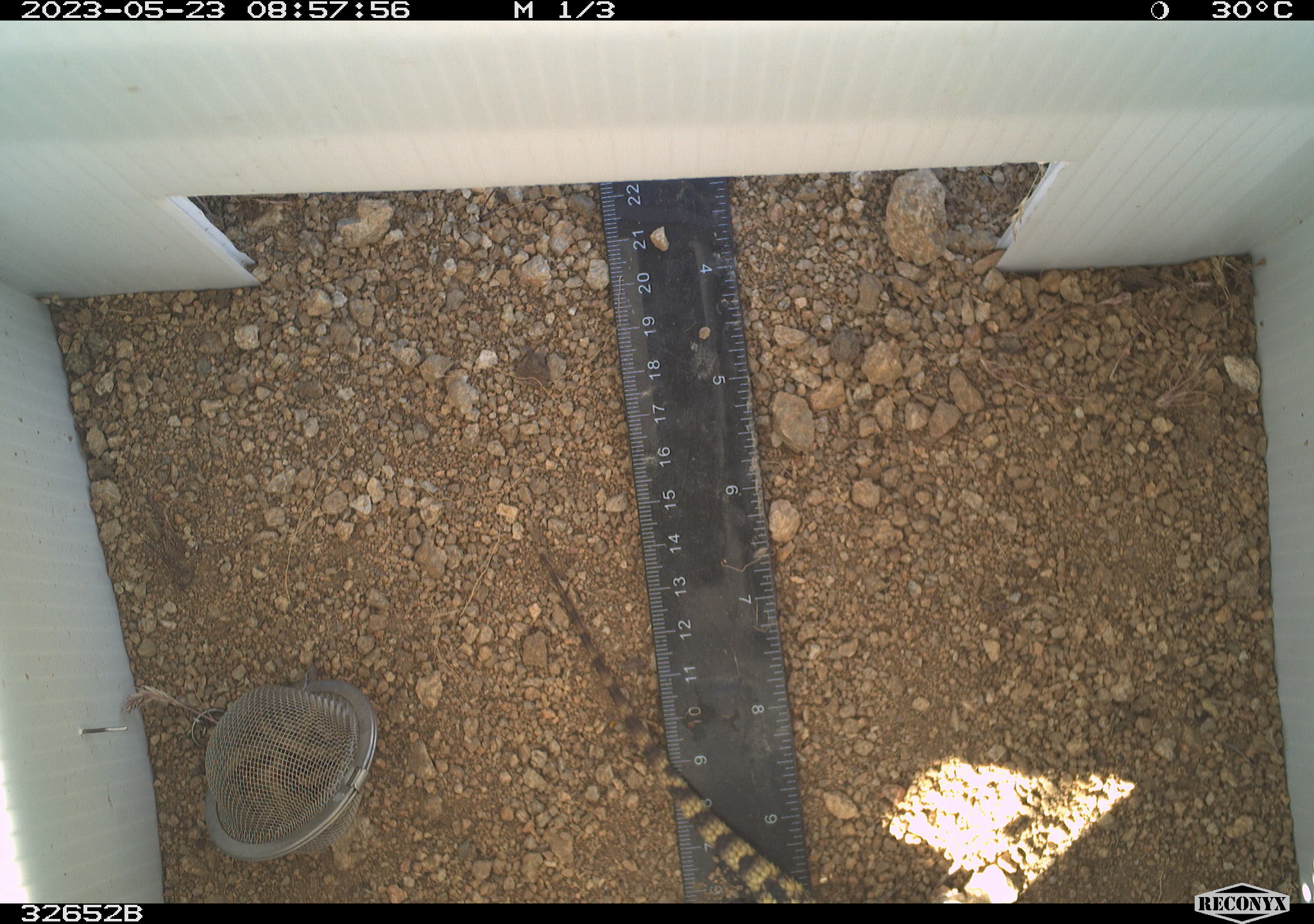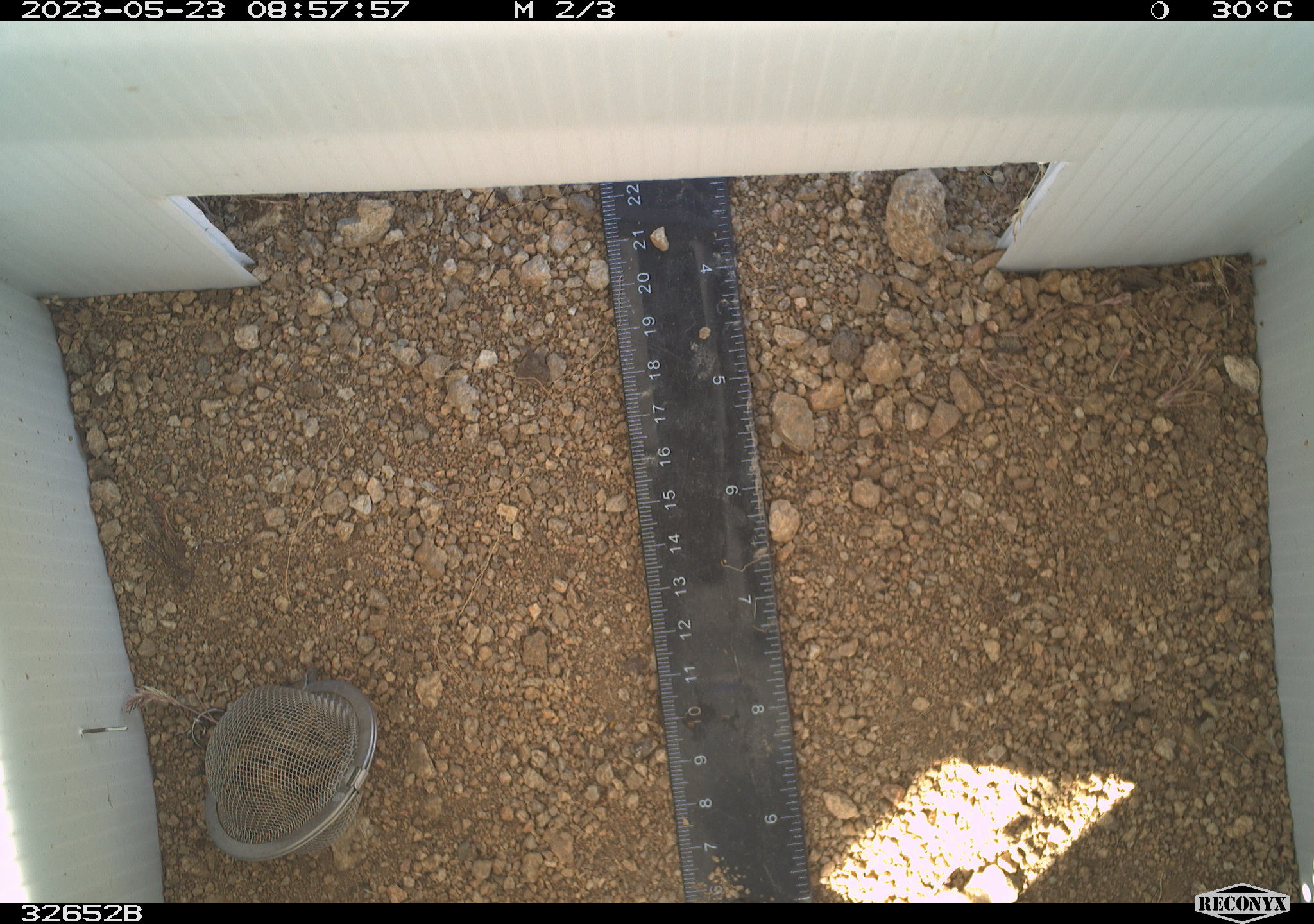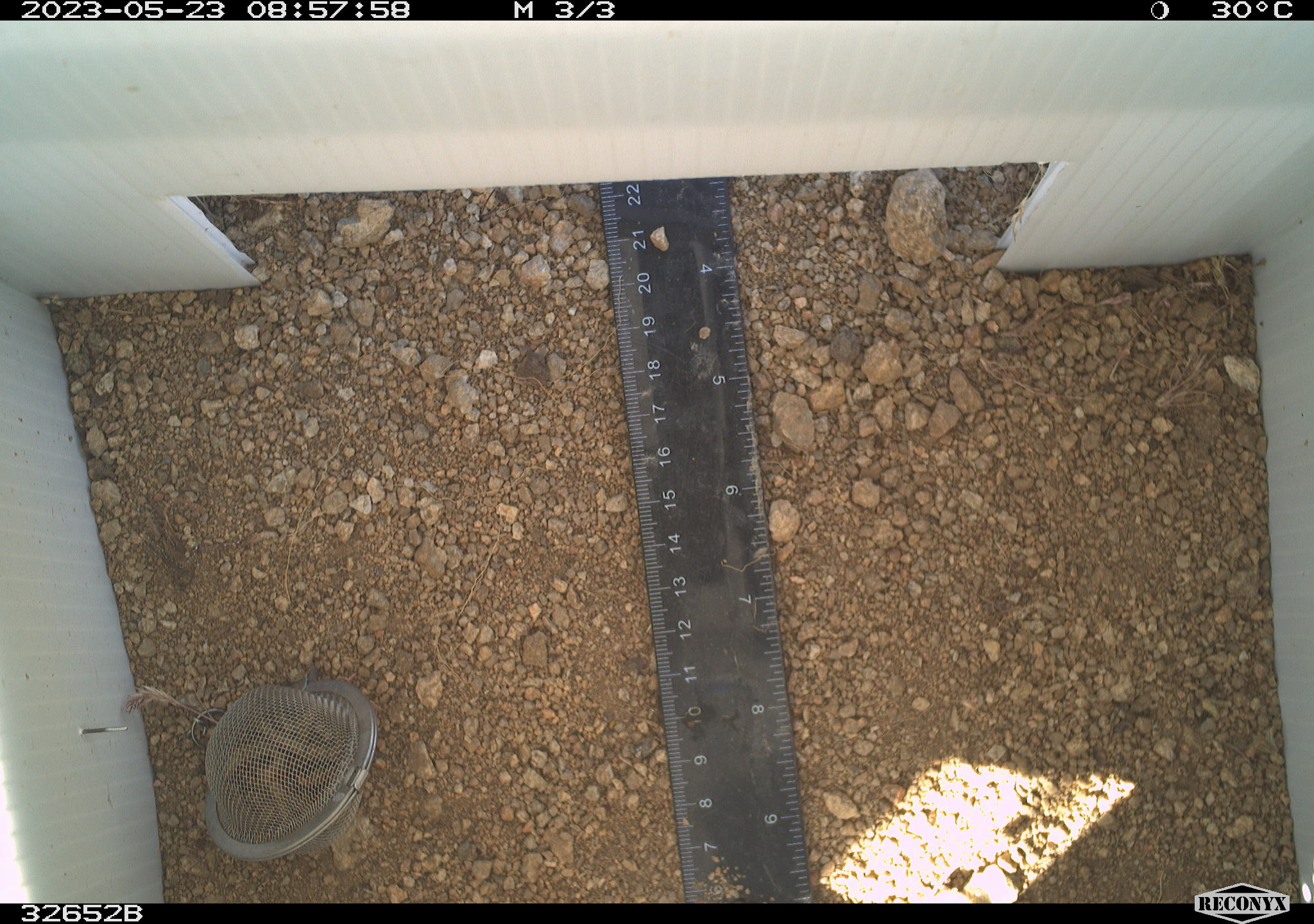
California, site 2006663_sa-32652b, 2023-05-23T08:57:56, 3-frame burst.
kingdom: Animalia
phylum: Chordata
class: Reptilia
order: Squamata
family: Phrynosomatidae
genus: Sceloporus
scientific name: Sceloporus uniformis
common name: yellow-backed spiny lizard